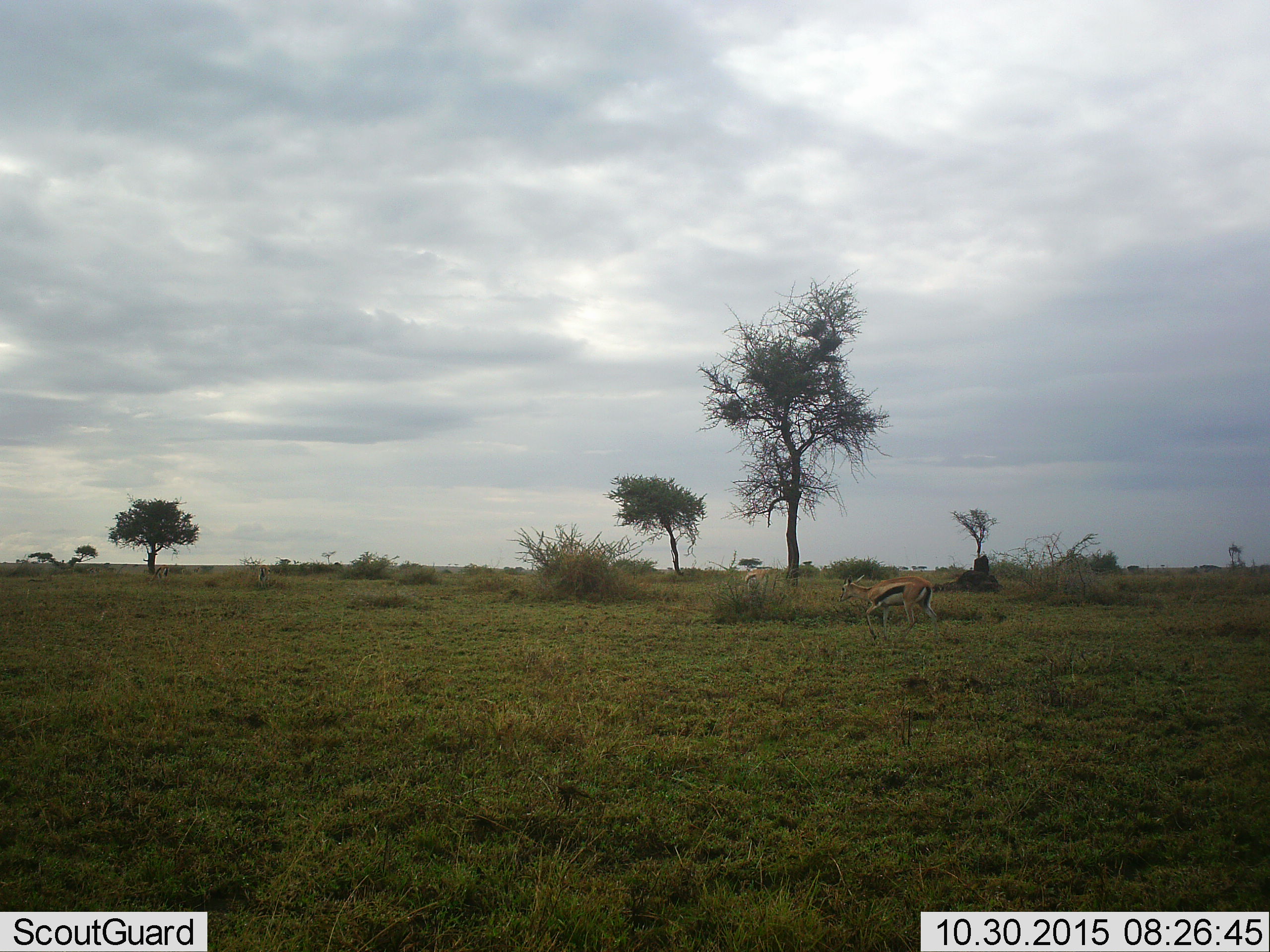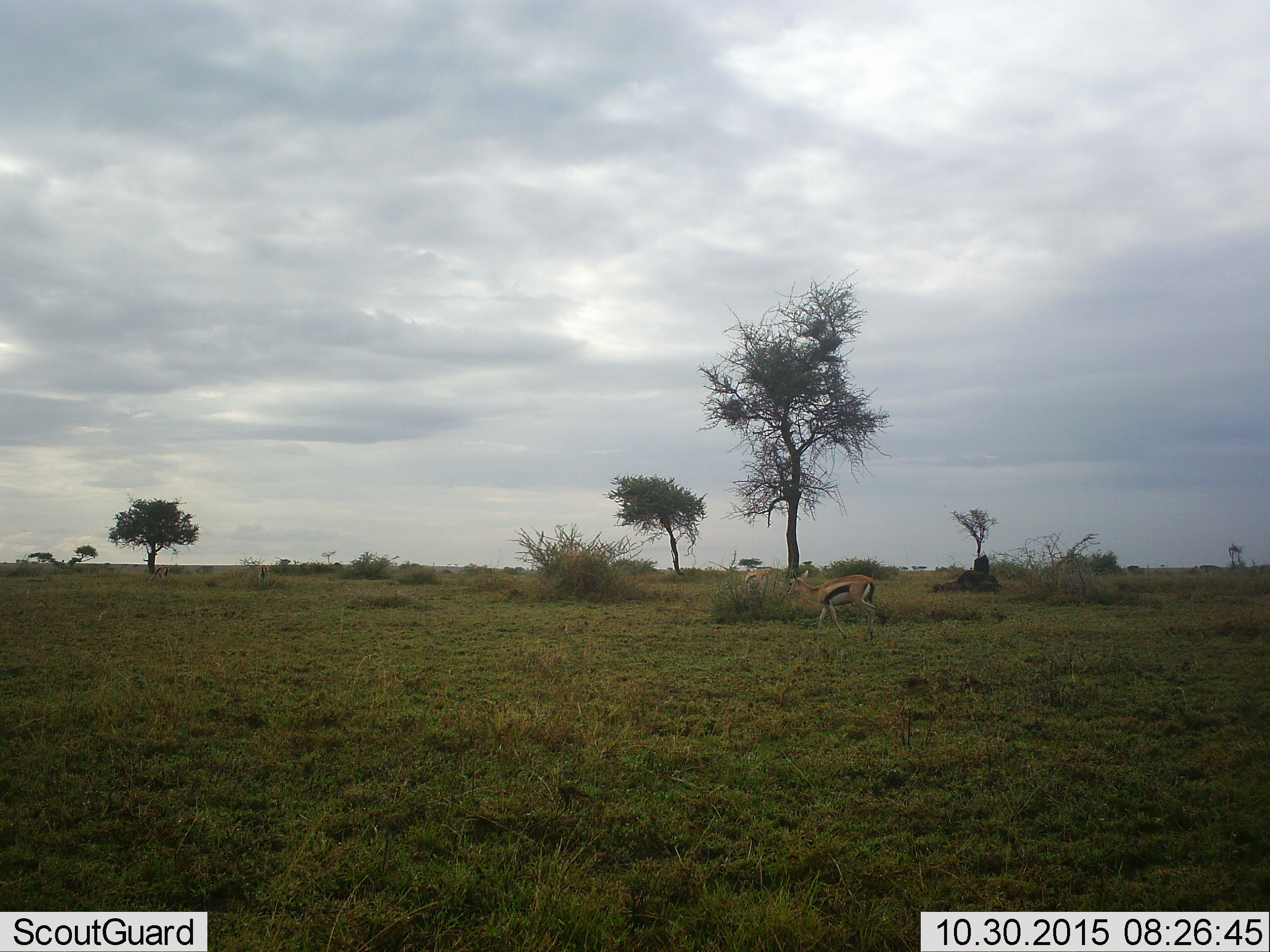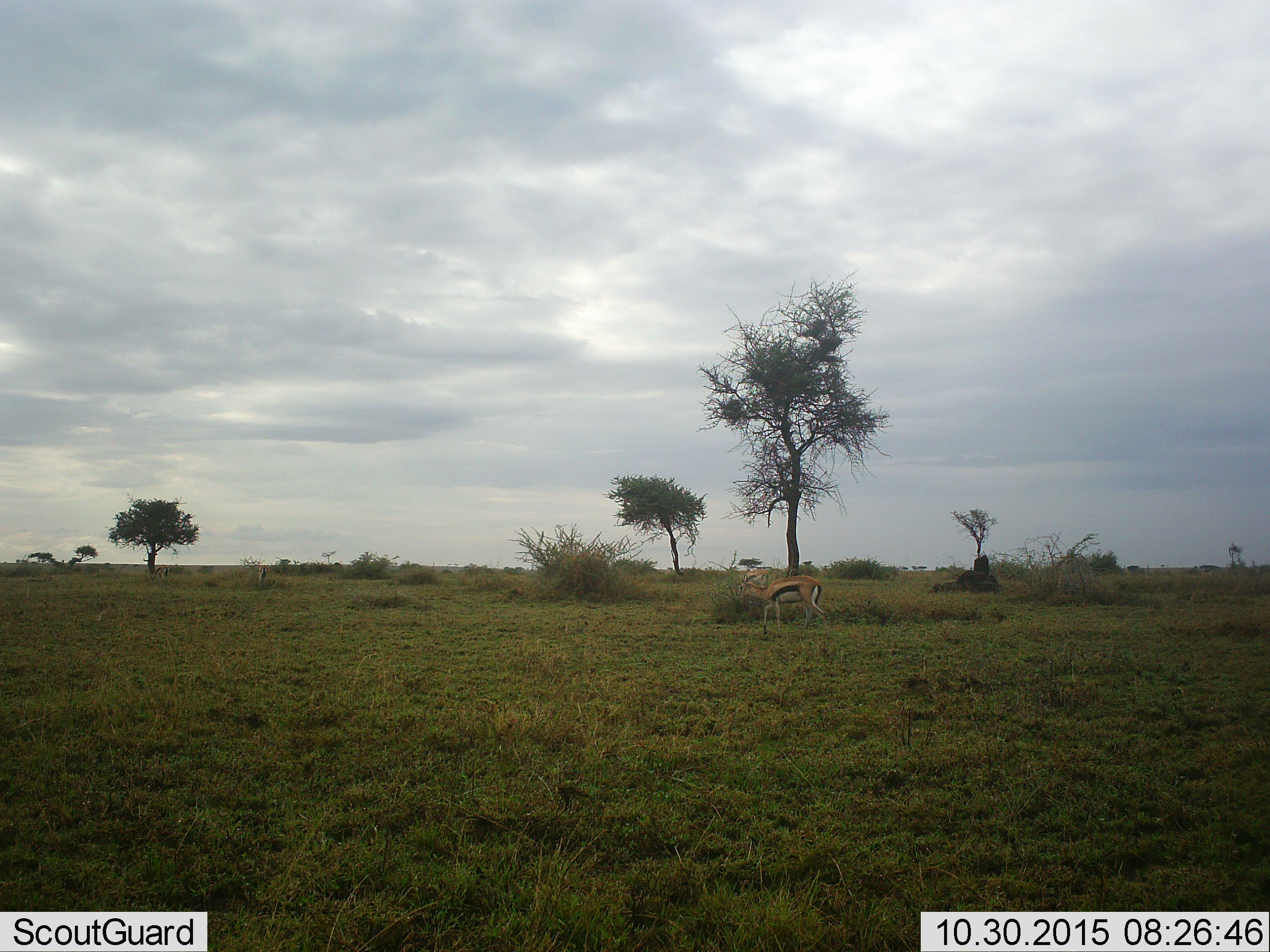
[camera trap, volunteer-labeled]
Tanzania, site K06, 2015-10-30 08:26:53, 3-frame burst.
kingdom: Animalia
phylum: Chordata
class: Mammalia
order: Artiodactyla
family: Bovidae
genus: Eudorcas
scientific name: Eudorcas thomsonii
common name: thomson's gazelle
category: gazellethomsons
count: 1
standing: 25%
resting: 0%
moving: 100%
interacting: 0%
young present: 0%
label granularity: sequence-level